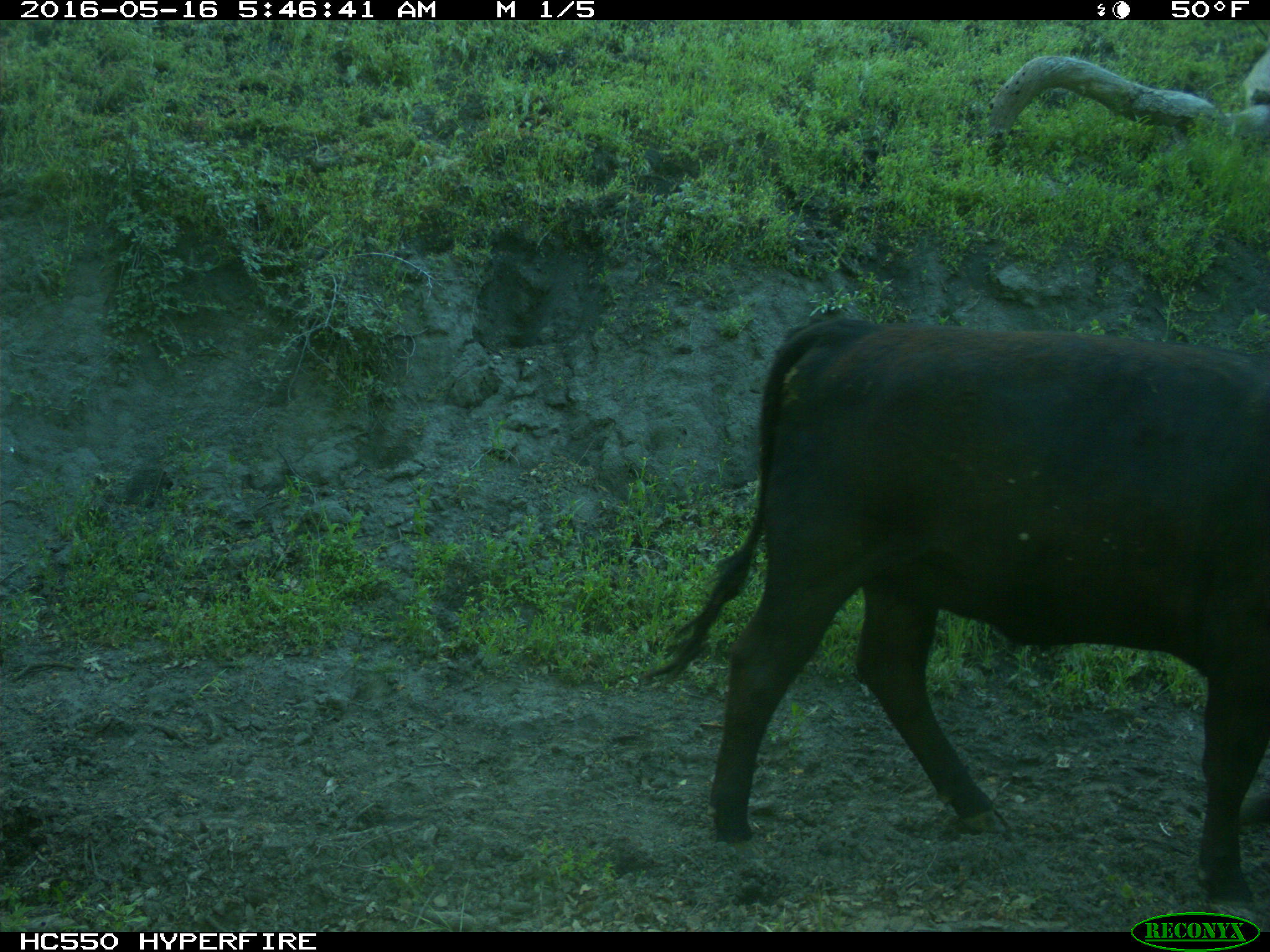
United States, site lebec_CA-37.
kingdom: Animalia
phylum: Chordata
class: Mammalia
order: Artiodactyla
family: Bovidae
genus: Bos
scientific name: Bos taurus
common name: domestic cow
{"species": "Bos taurus (domestic cow)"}